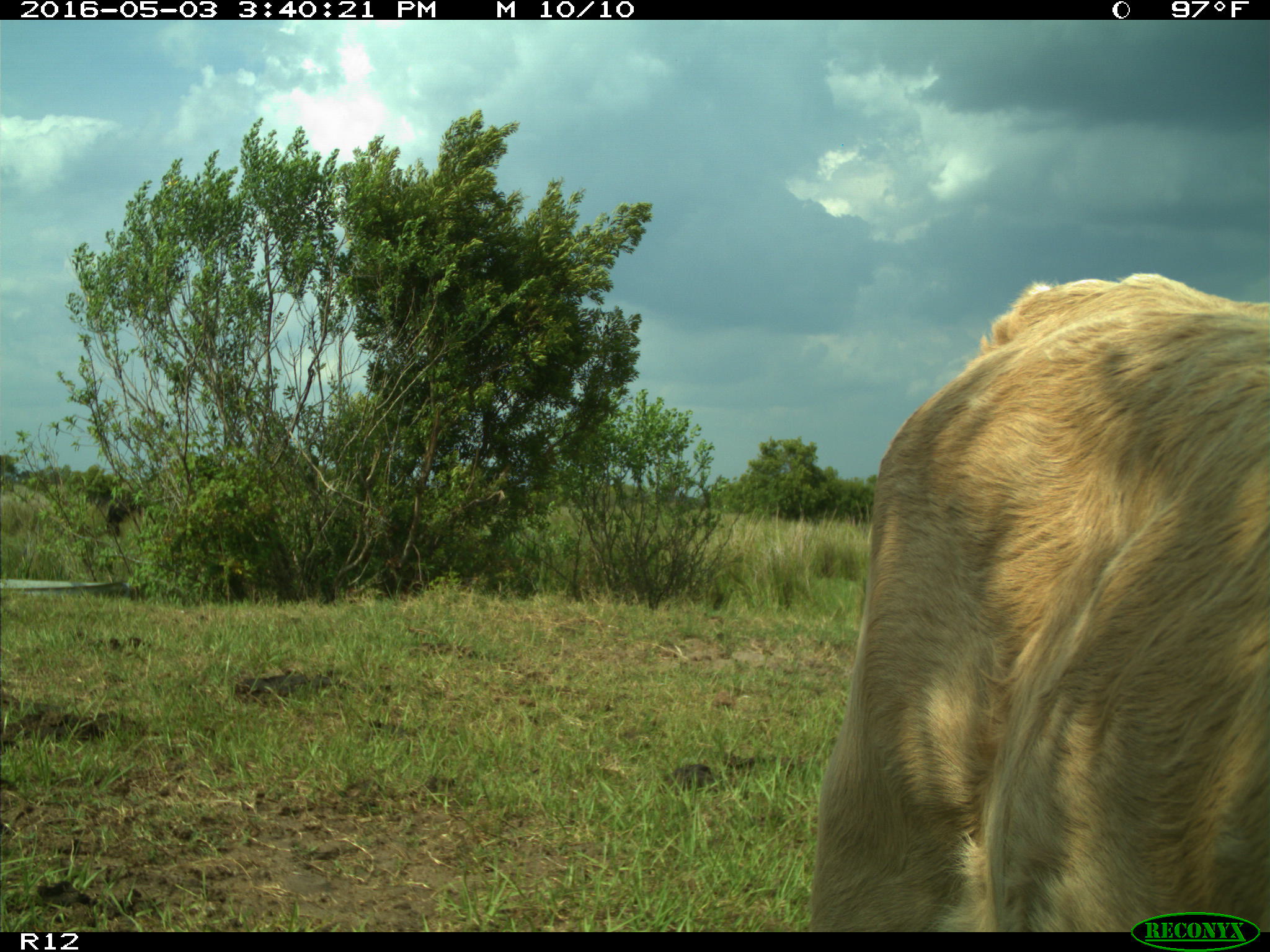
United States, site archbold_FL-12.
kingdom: Animalia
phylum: Chordata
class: Mammalia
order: Artiodactyla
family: Bovidae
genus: Bos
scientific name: Bos taurus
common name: domestic cow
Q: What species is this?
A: Bos taurus (domestic cow).